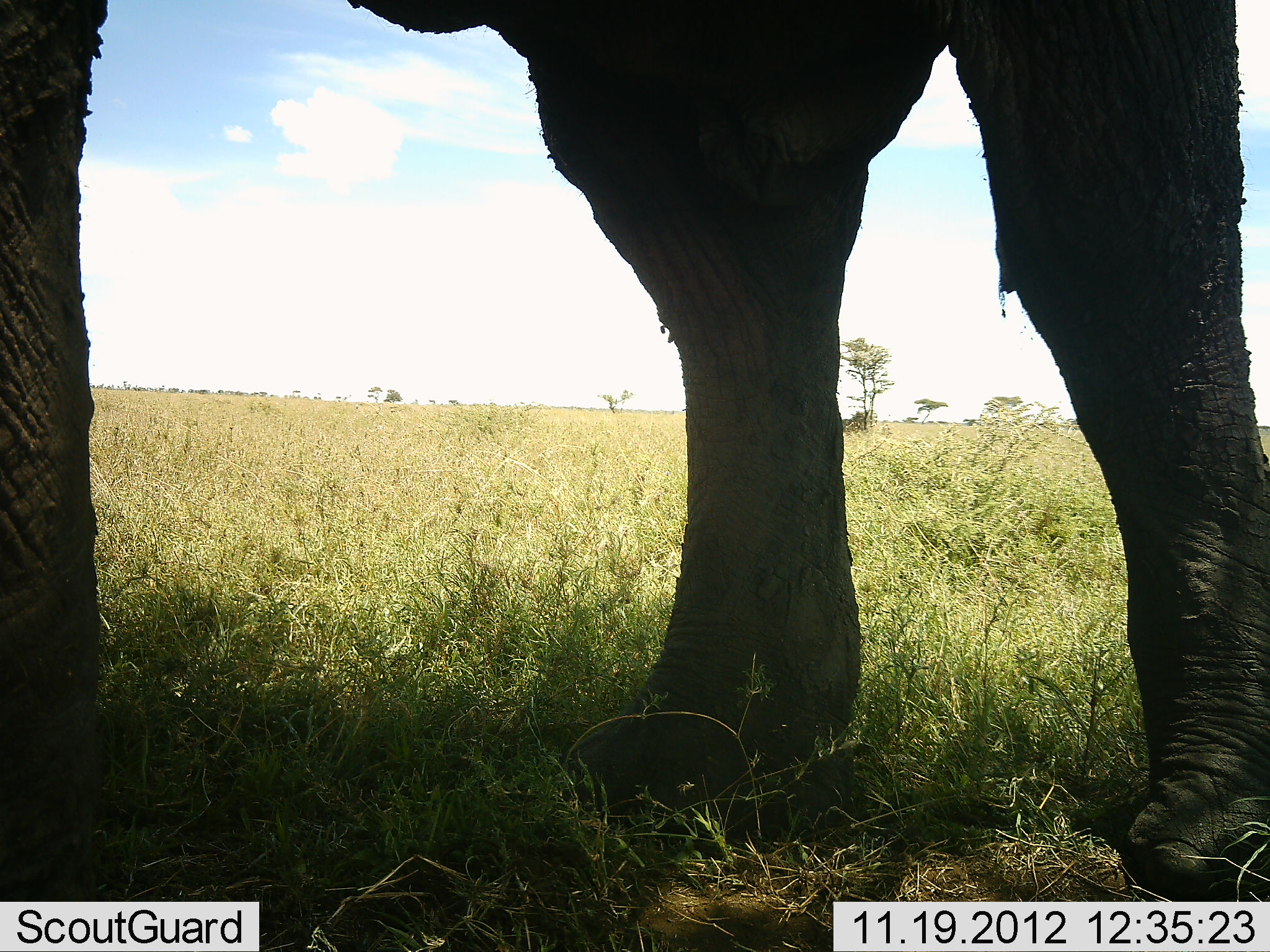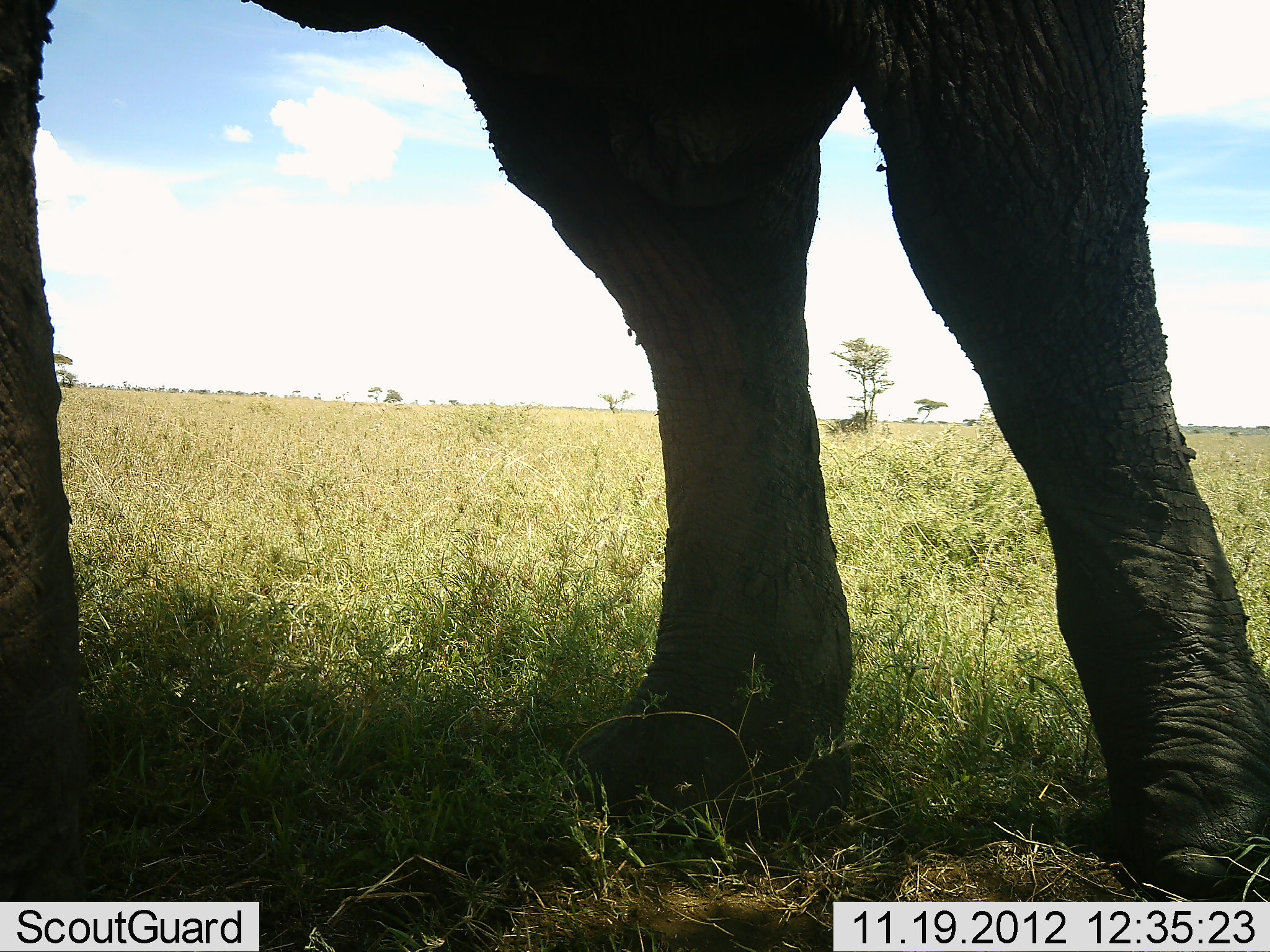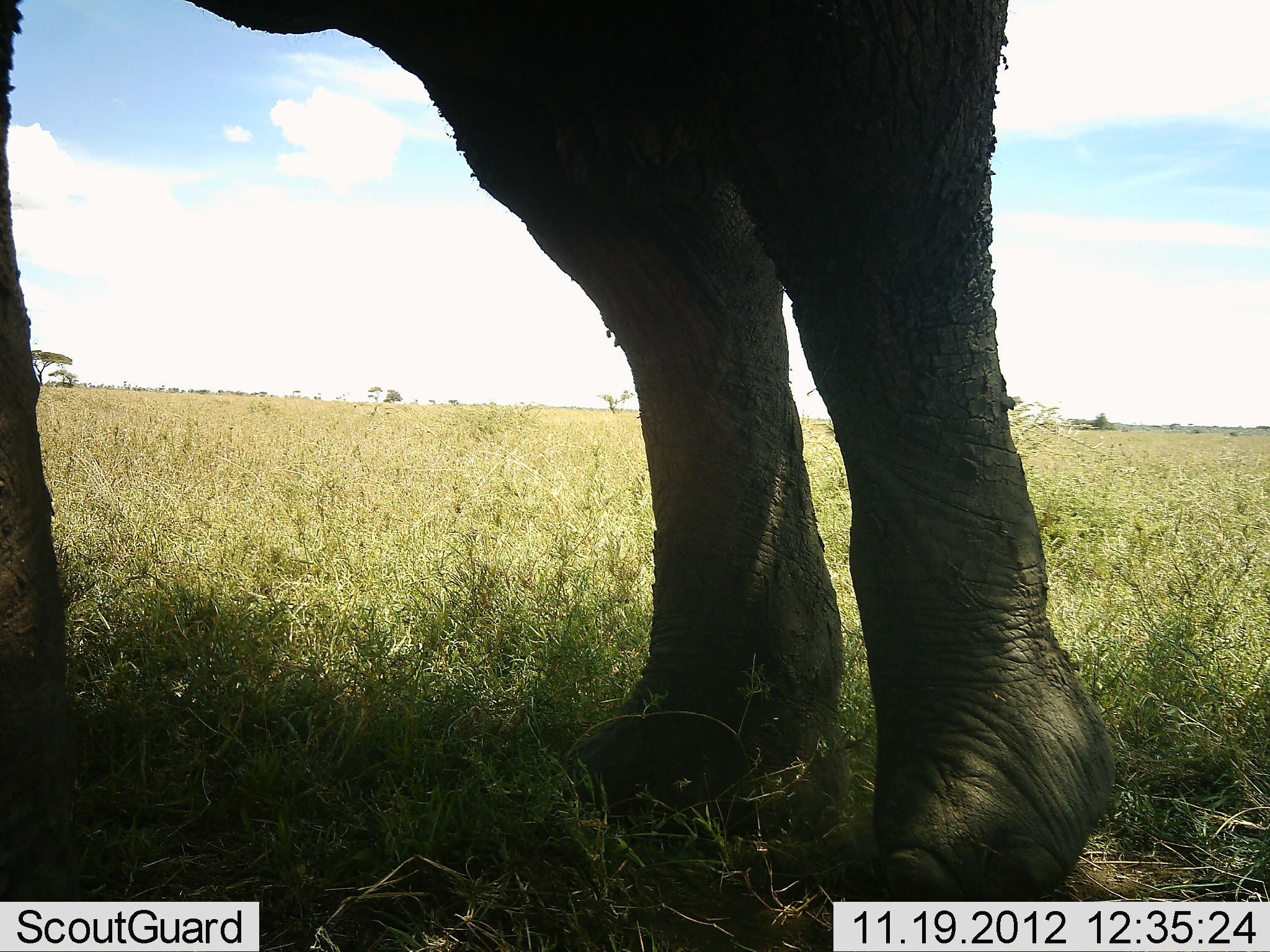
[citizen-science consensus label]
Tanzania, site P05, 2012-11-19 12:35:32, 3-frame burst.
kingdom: Animalia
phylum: Chordata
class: Mammalia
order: Proboscidea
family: Elephantidae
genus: Loxodonta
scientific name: Loxodonta africana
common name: african bush elephant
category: elephant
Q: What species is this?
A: Elephant (african bush elephant) (Loxodonta africana).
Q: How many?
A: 1.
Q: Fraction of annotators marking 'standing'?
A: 80%.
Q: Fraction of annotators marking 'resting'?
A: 0%.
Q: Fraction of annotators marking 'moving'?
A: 30%.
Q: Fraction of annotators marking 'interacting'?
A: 0%.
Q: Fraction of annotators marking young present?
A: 0%.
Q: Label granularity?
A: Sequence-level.